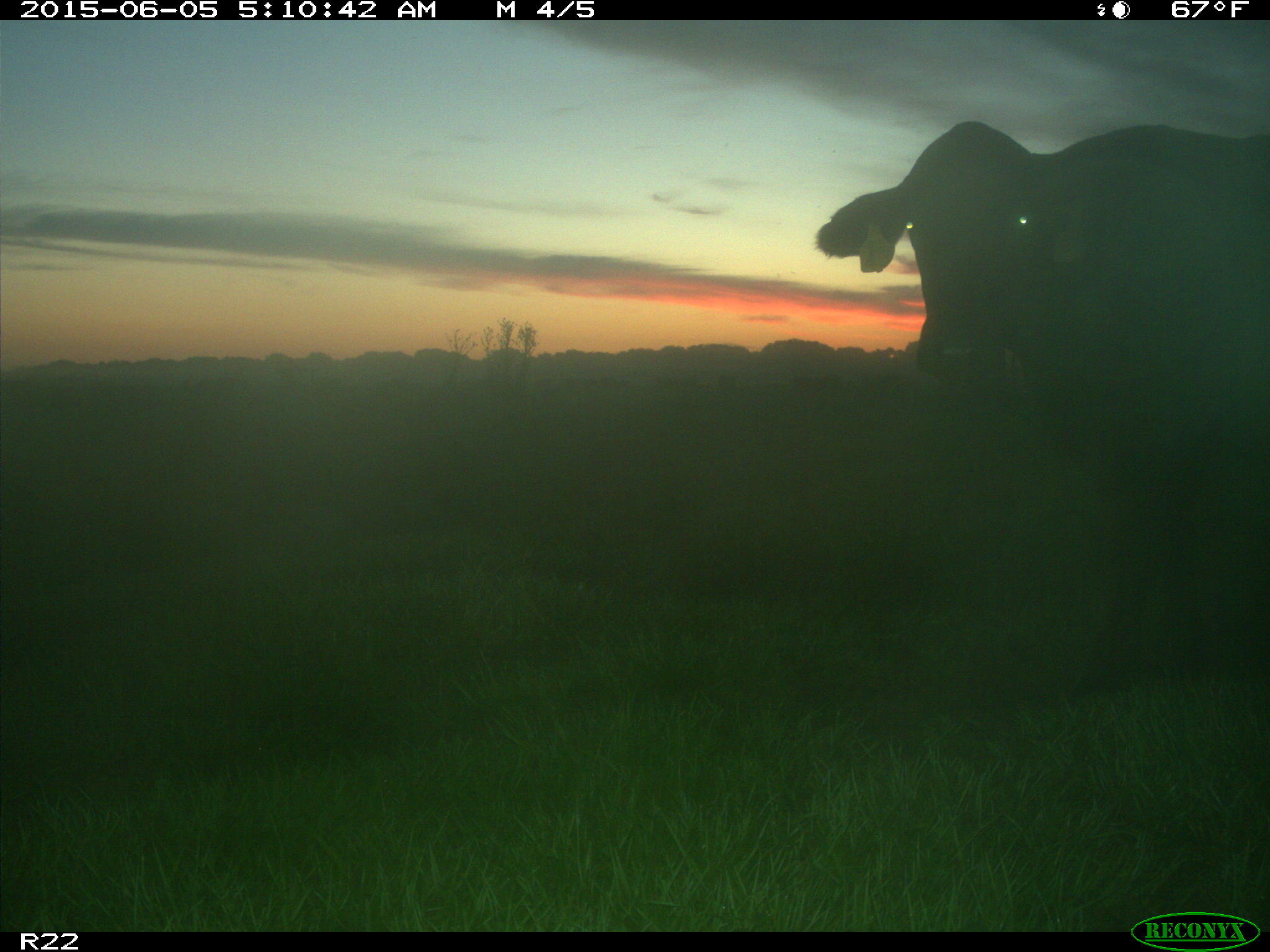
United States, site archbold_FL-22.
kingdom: Animalia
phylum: Chordata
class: Mammalia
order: Artiodactyla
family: Bovidae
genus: Bos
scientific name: Bos taurus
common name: domestic cow